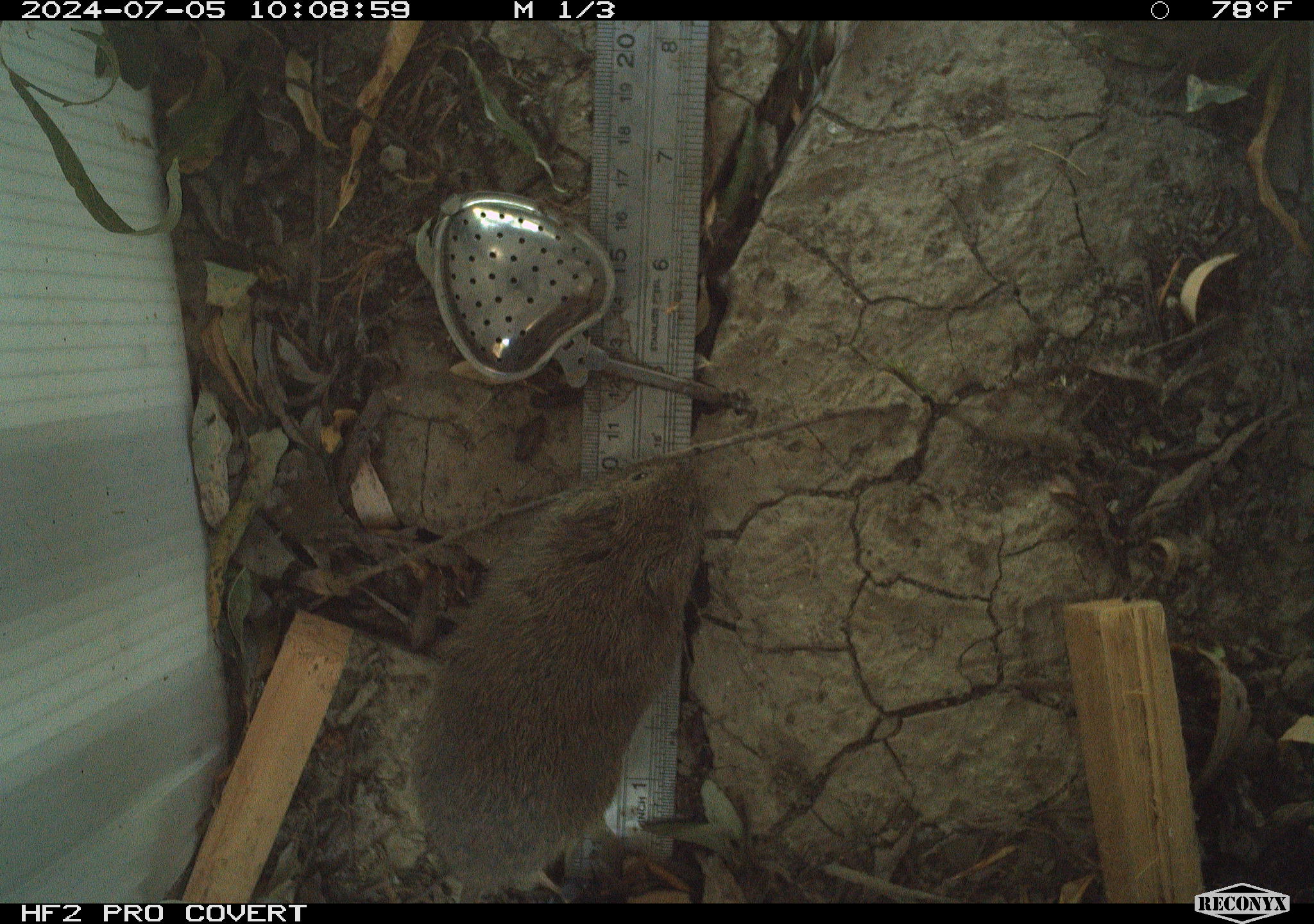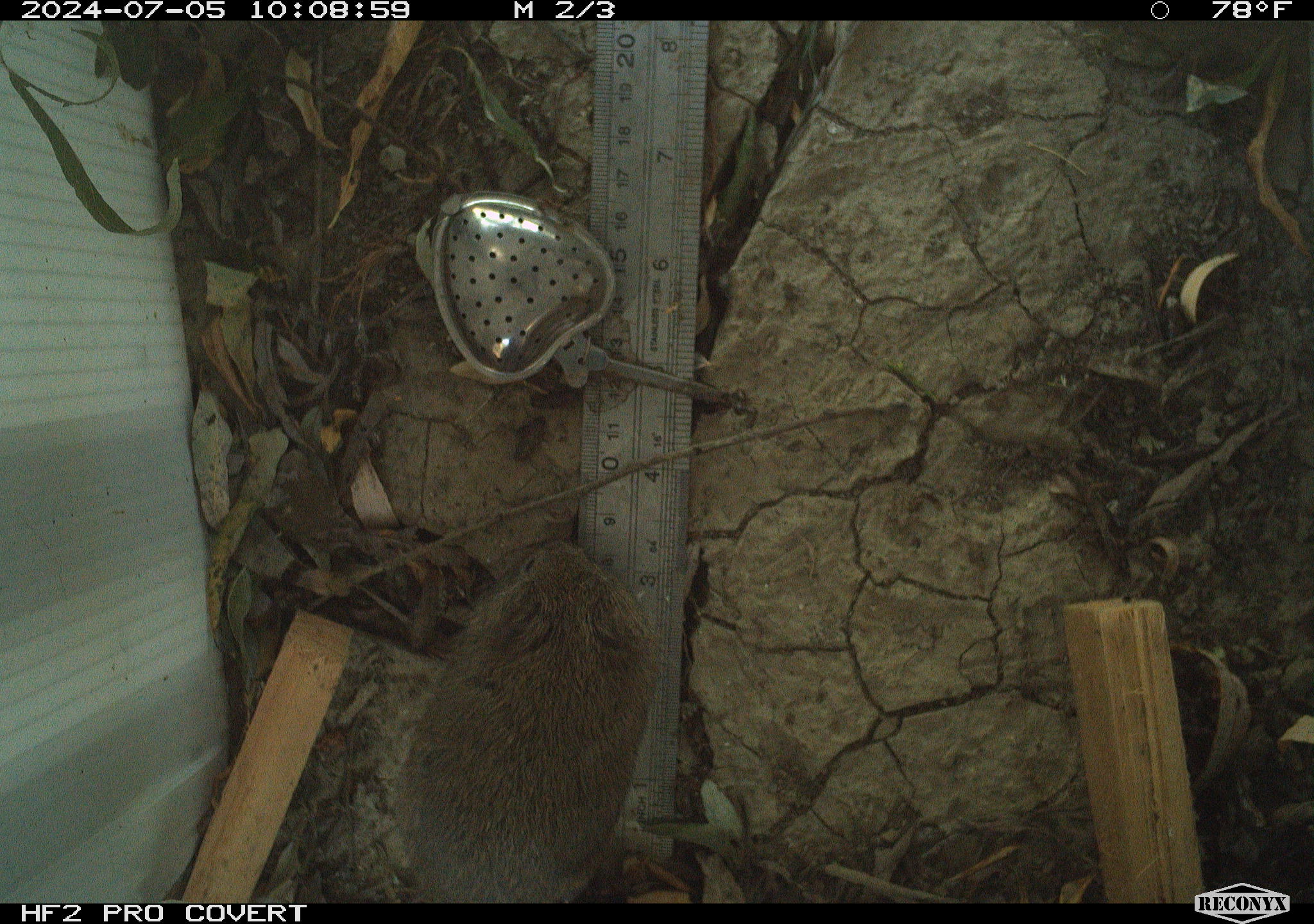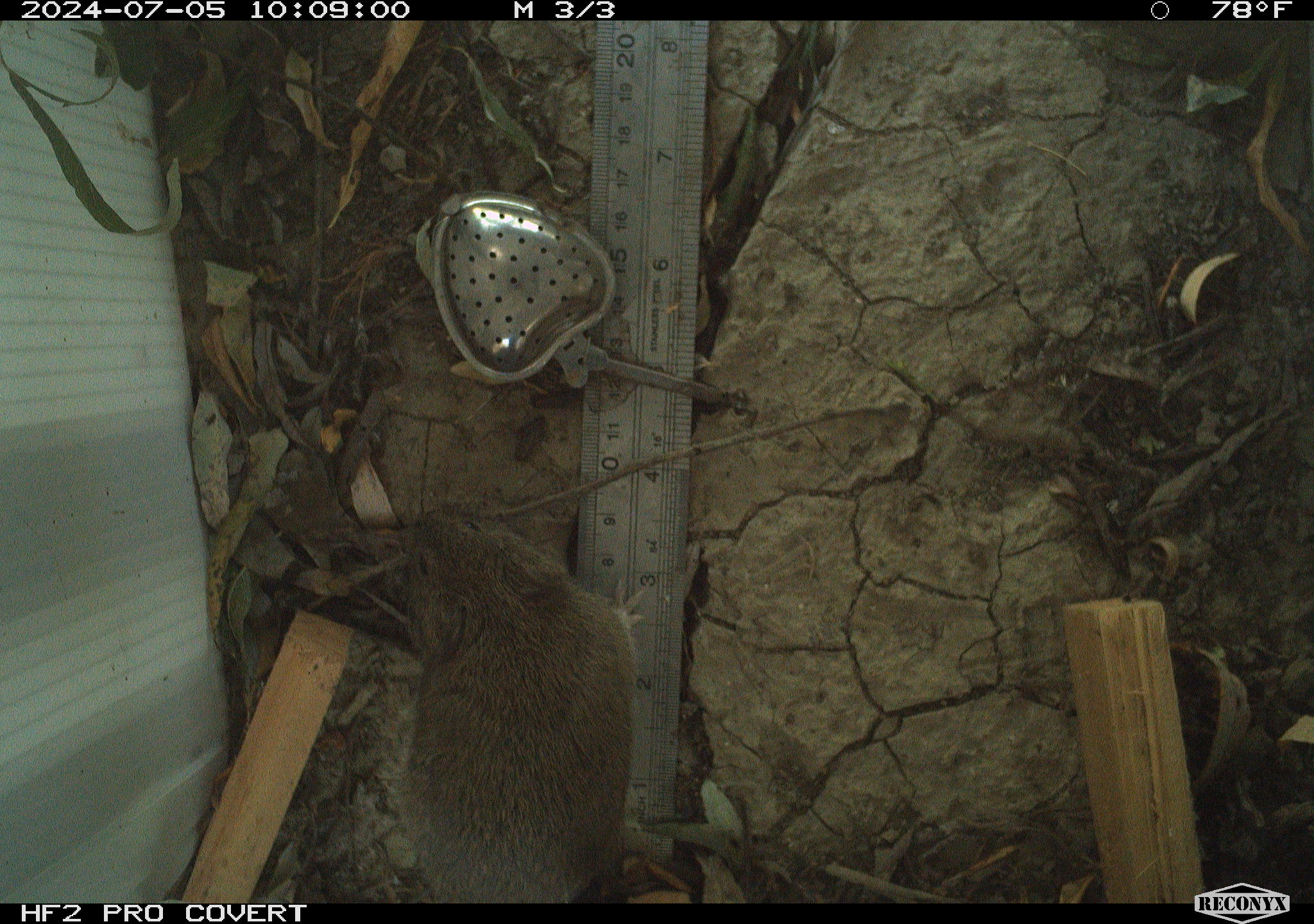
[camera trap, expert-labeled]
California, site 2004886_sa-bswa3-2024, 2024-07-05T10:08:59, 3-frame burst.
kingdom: Animalia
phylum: Chordata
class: Mammalia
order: Rodentia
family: Cricetidae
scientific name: Arvicolinae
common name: voles, lemmings, and muskrats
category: arvicolinae subfamily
Arvicolinae subfamily (voles, lemmings, and muskrats) (Arvicolinae).